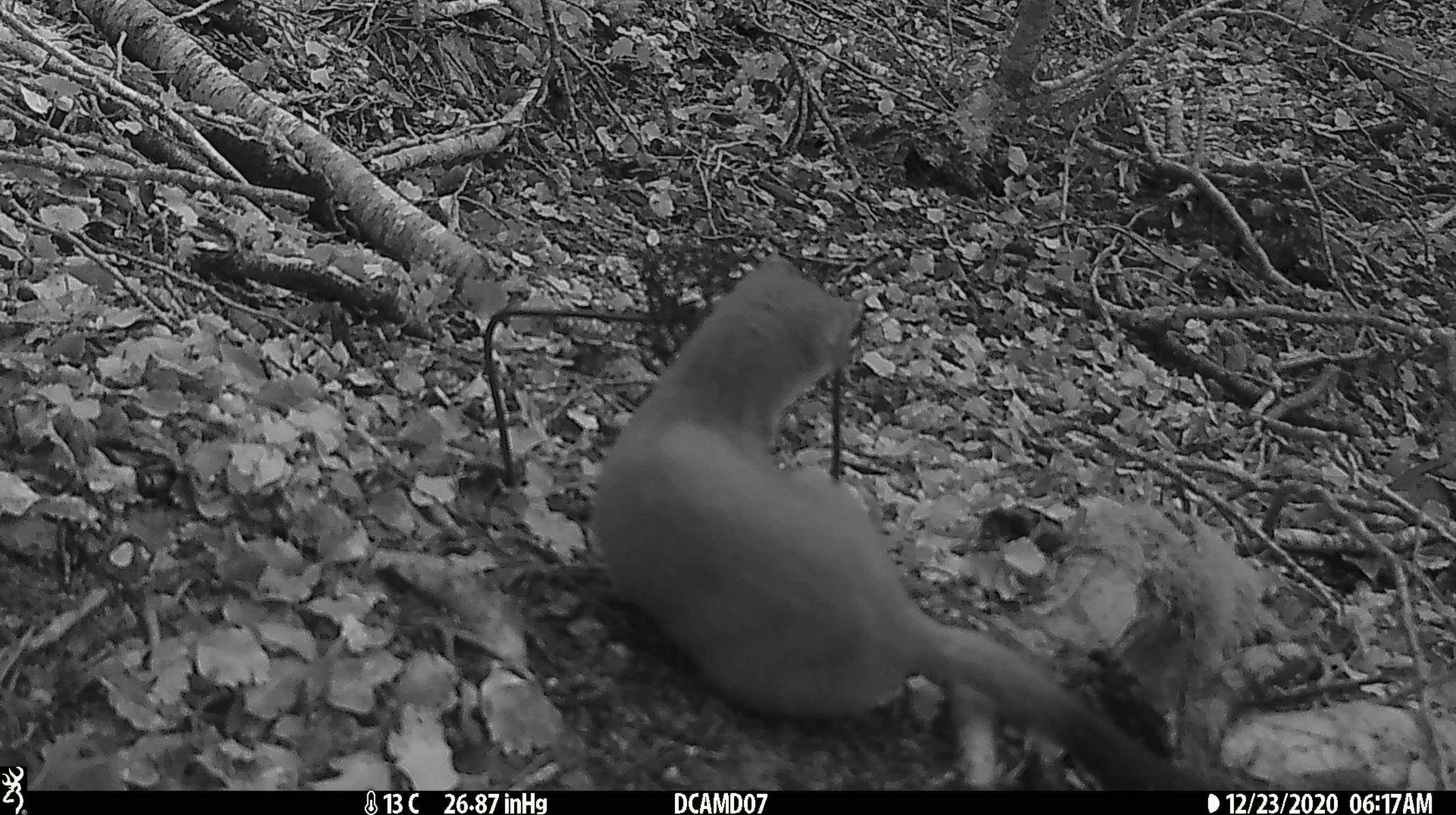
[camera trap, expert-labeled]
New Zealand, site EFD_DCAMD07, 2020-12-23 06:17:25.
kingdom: Animalia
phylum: Chordata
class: Mammalia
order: Carnivora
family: Mustelidae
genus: Mustela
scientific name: Mustela erminea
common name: stoat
Stoat (Mustela erminea).